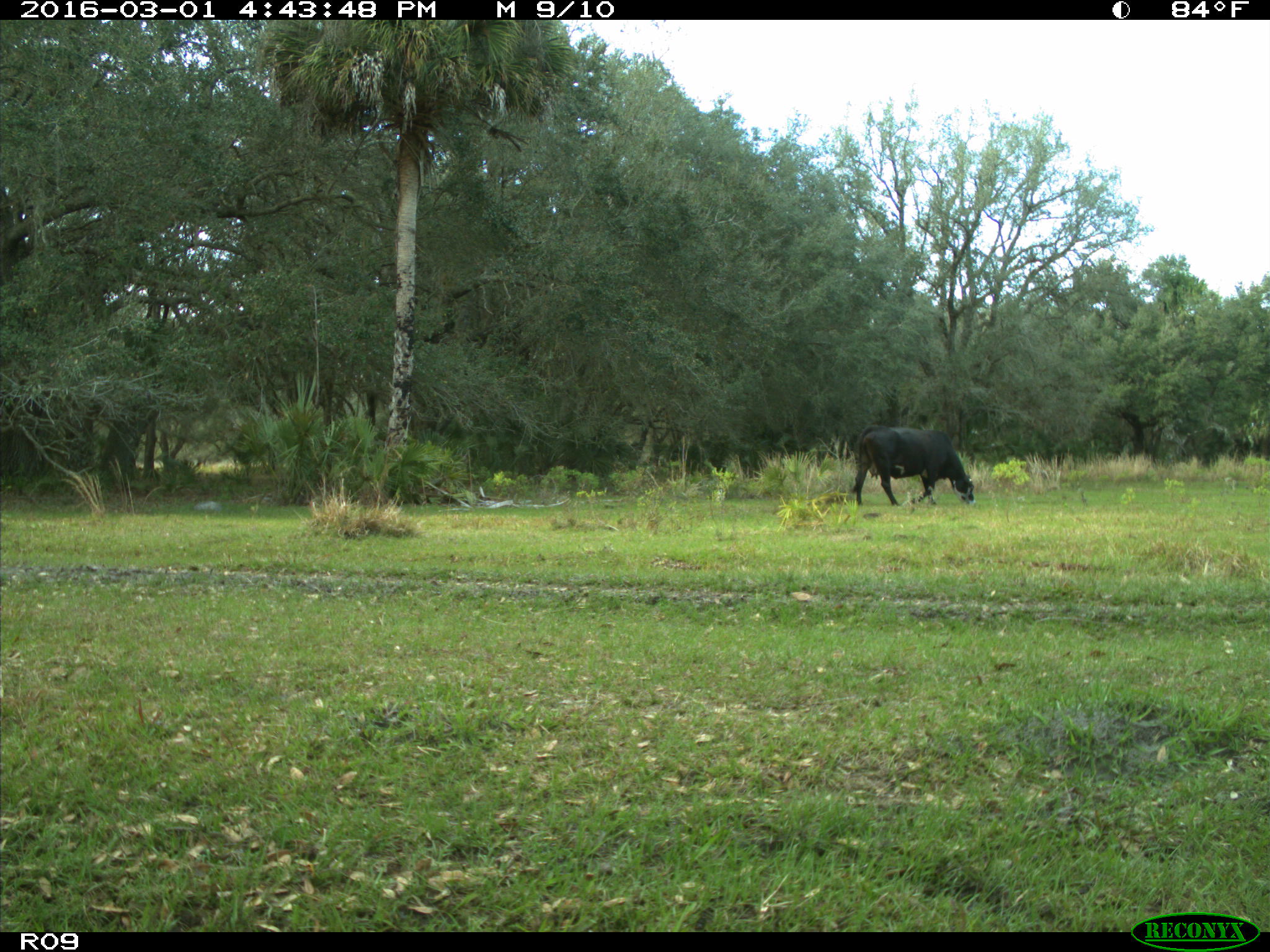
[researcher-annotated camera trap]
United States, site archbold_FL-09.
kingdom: Animalia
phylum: Chordata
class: Mammalia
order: Artiodactyla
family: Bovidae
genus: Bos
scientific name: Bos taurus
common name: domestic cow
Bos taurus (domestic cow).